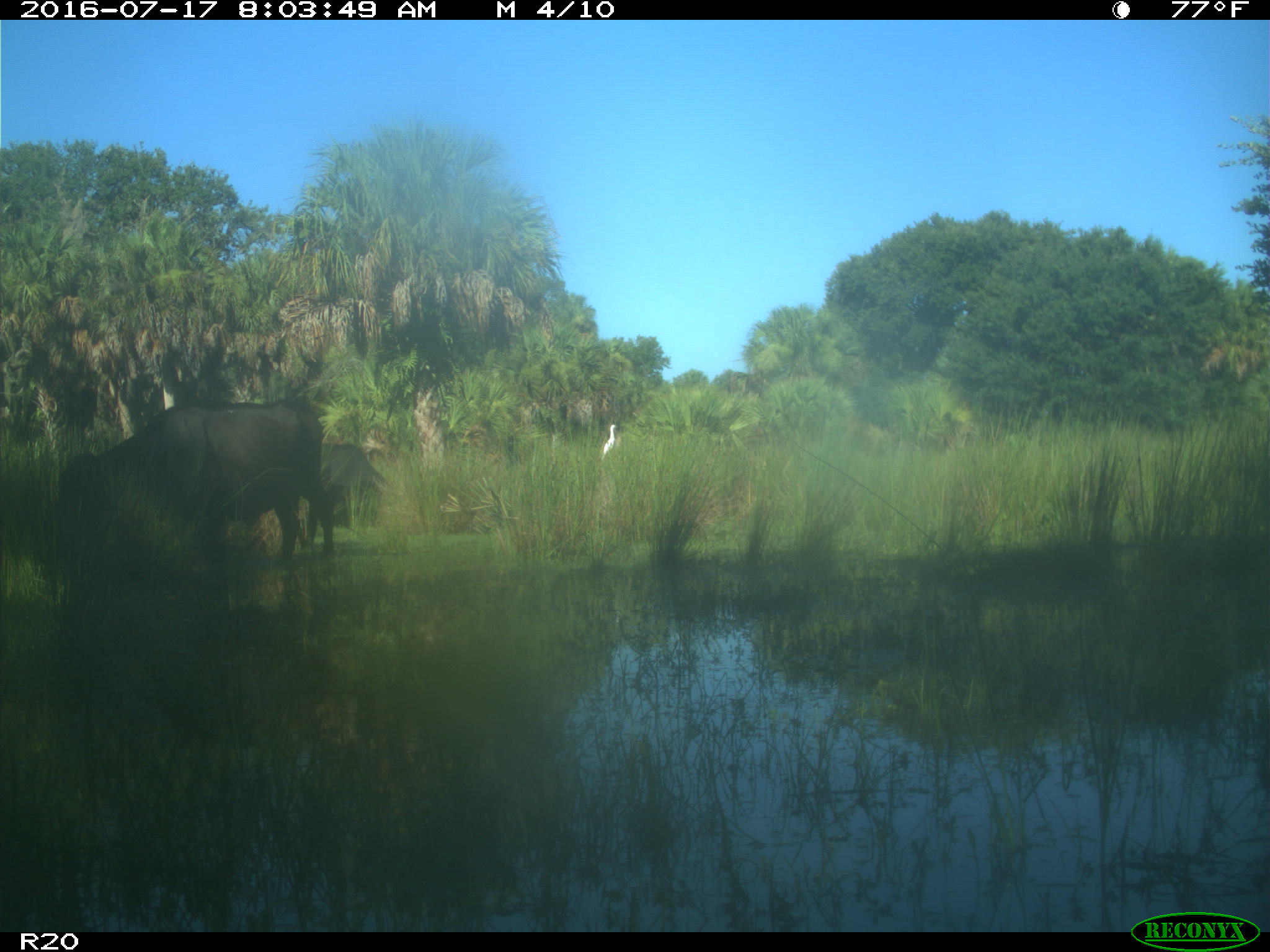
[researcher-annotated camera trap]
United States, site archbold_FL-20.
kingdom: Animalia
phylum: Chordata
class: Mammalia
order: Artiodactyla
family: Bovidae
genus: Bos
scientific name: Bos taurus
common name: domestic cow